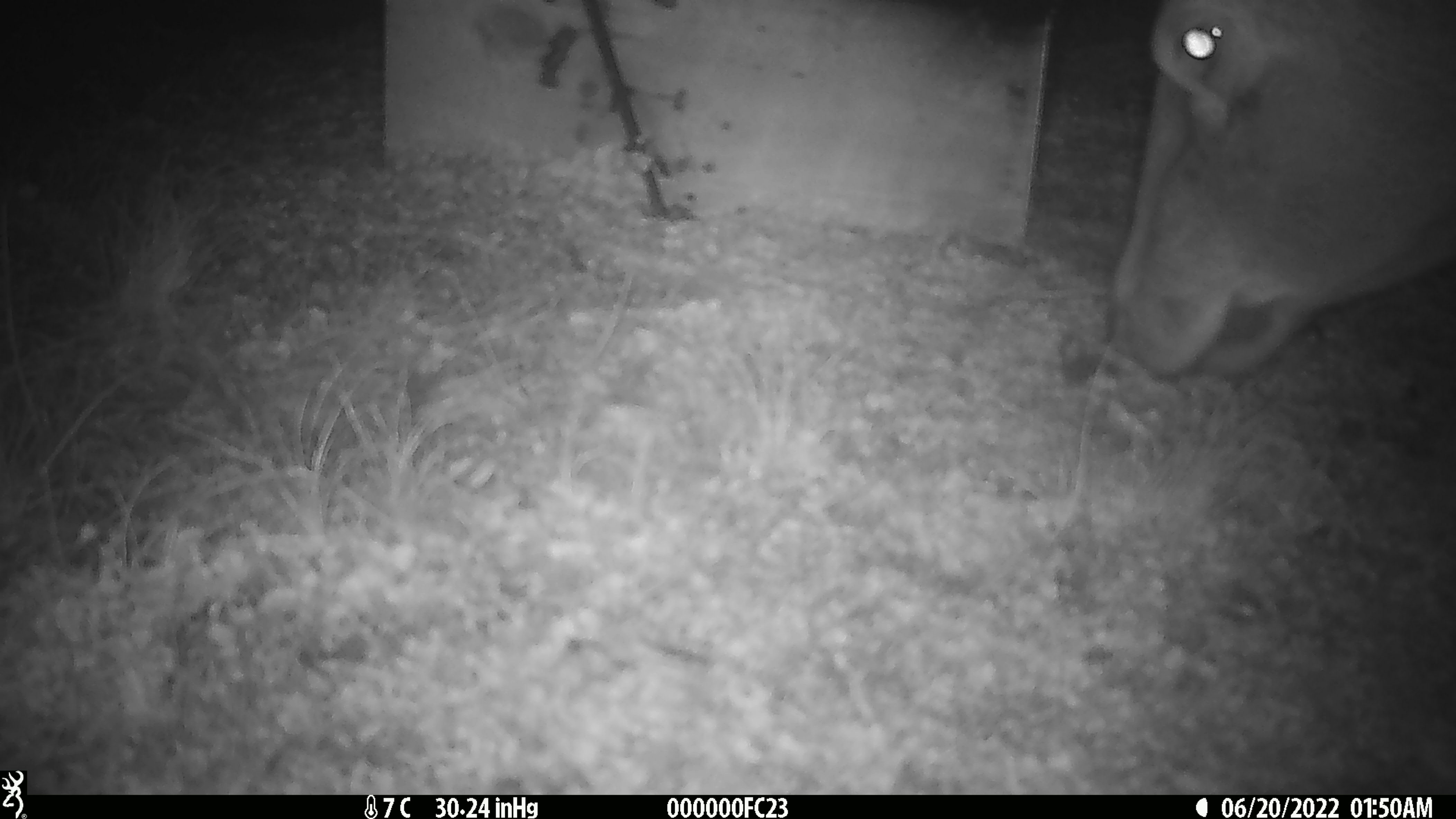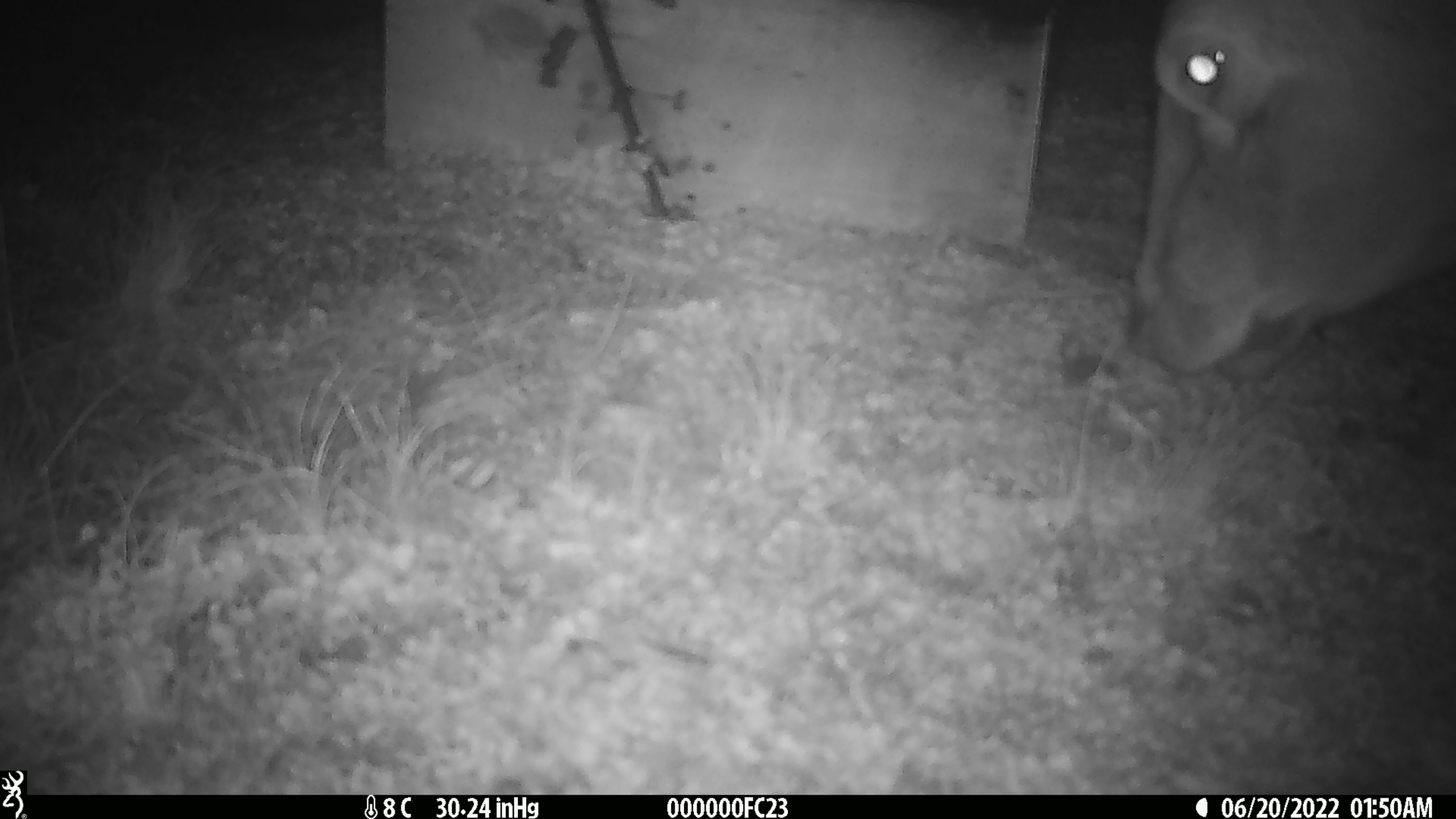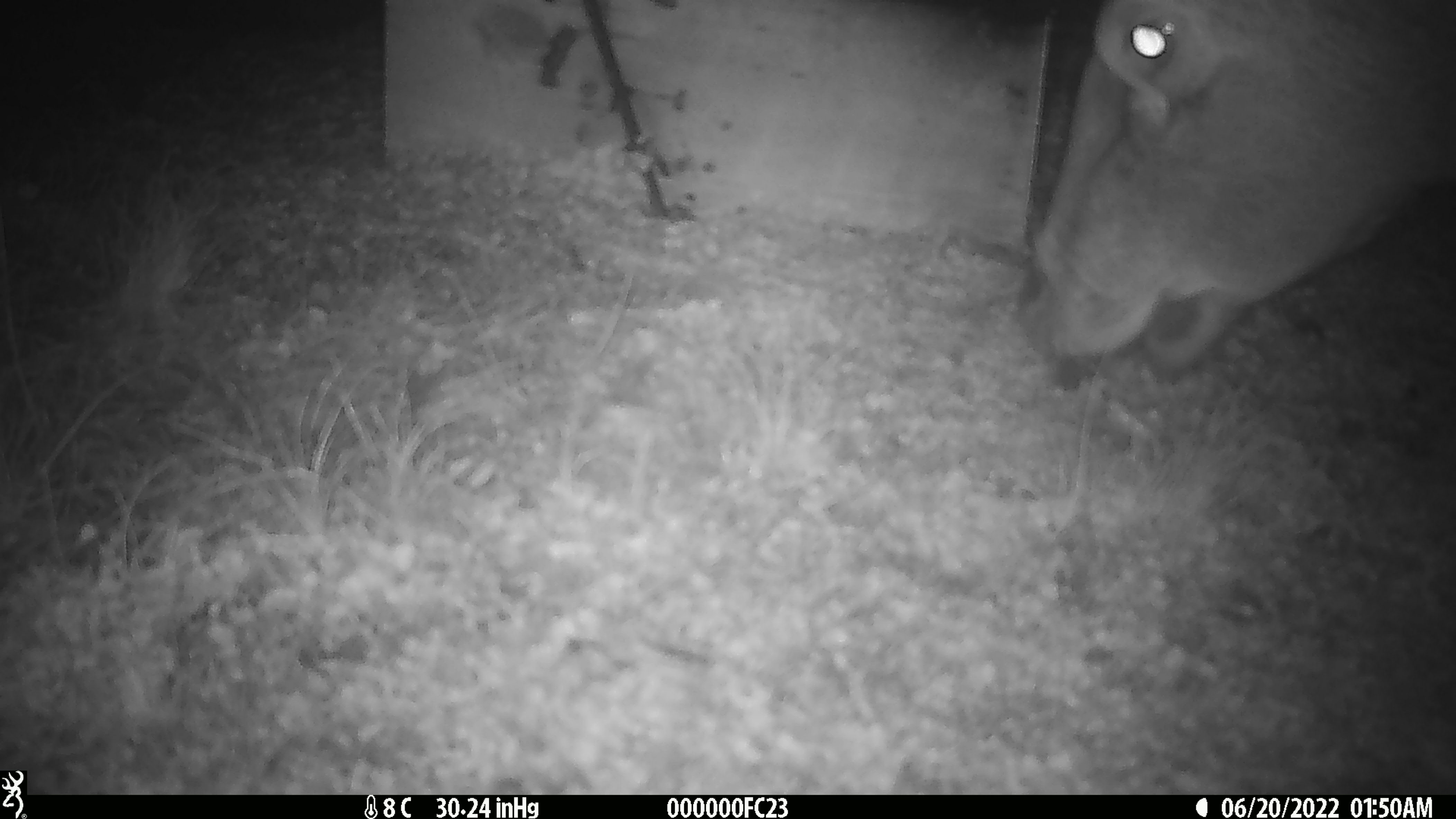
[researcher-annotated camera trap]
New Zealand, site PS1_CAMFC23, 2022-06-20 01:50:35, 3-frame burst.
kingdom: Animalia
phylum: Chordata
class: Mammalia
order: Artiodactyla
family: Cervidae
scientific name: Cervidae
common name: deer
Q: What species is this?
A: Deer (Cervidae).